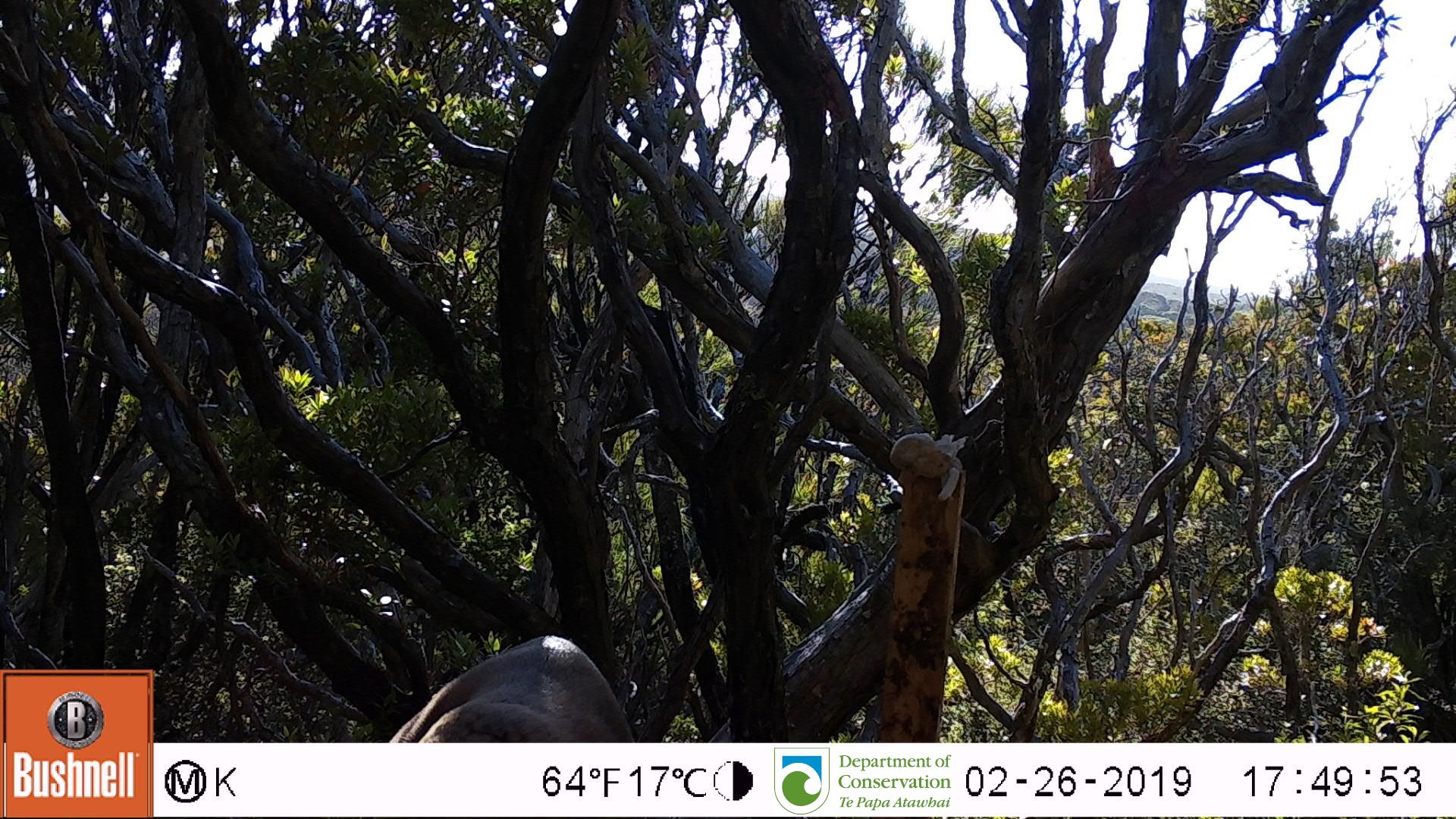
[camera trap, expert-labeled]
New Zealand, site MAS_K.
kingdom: Animalia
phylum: Chordata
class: Mammalia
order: Carnivora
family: Otariidae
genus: Phocarctos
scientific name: Phocarctos hookeri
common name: new zealand sea lion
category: sealion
Sealion (new zealand sea lion) (Phocarctos hookeri).